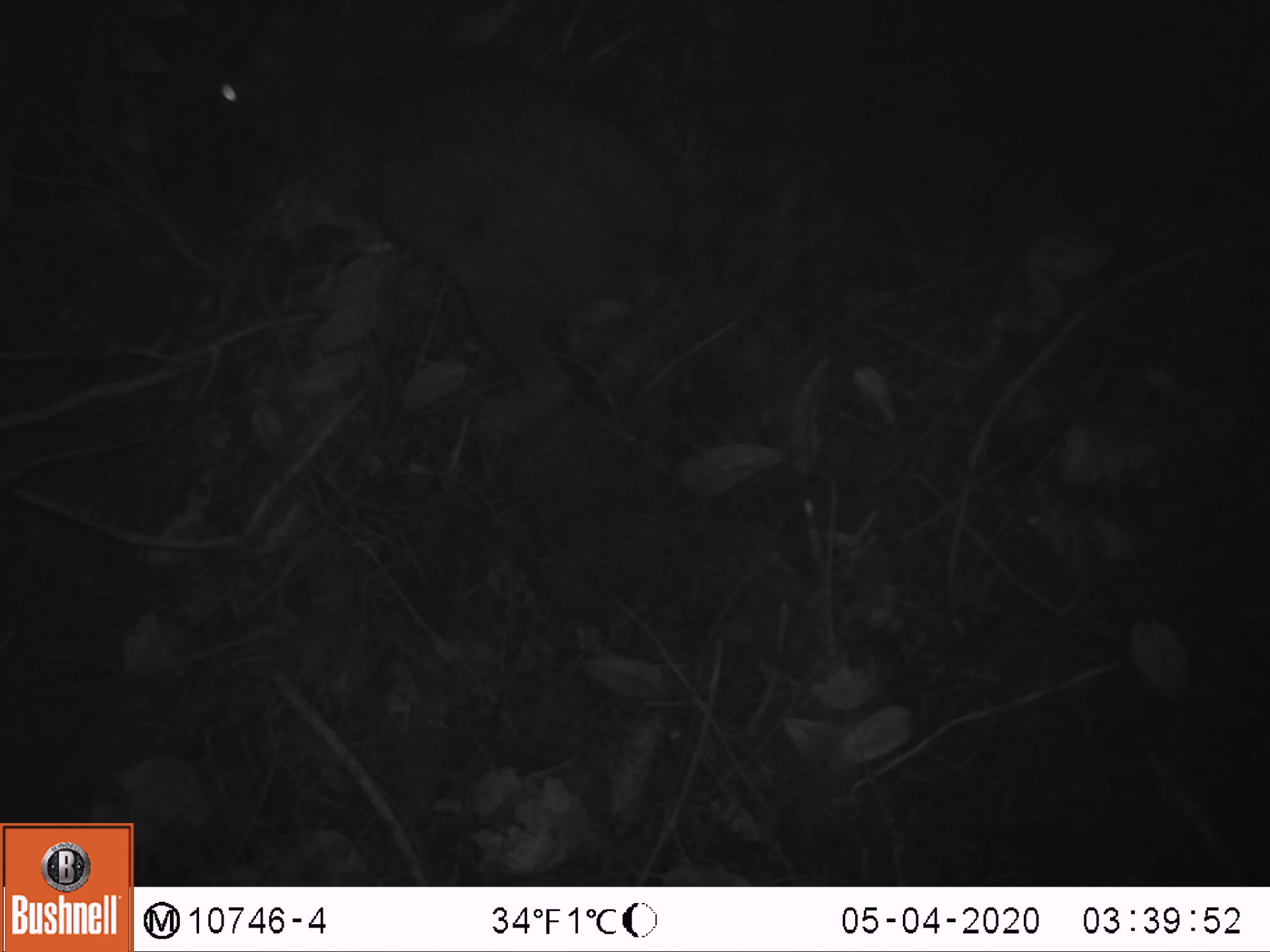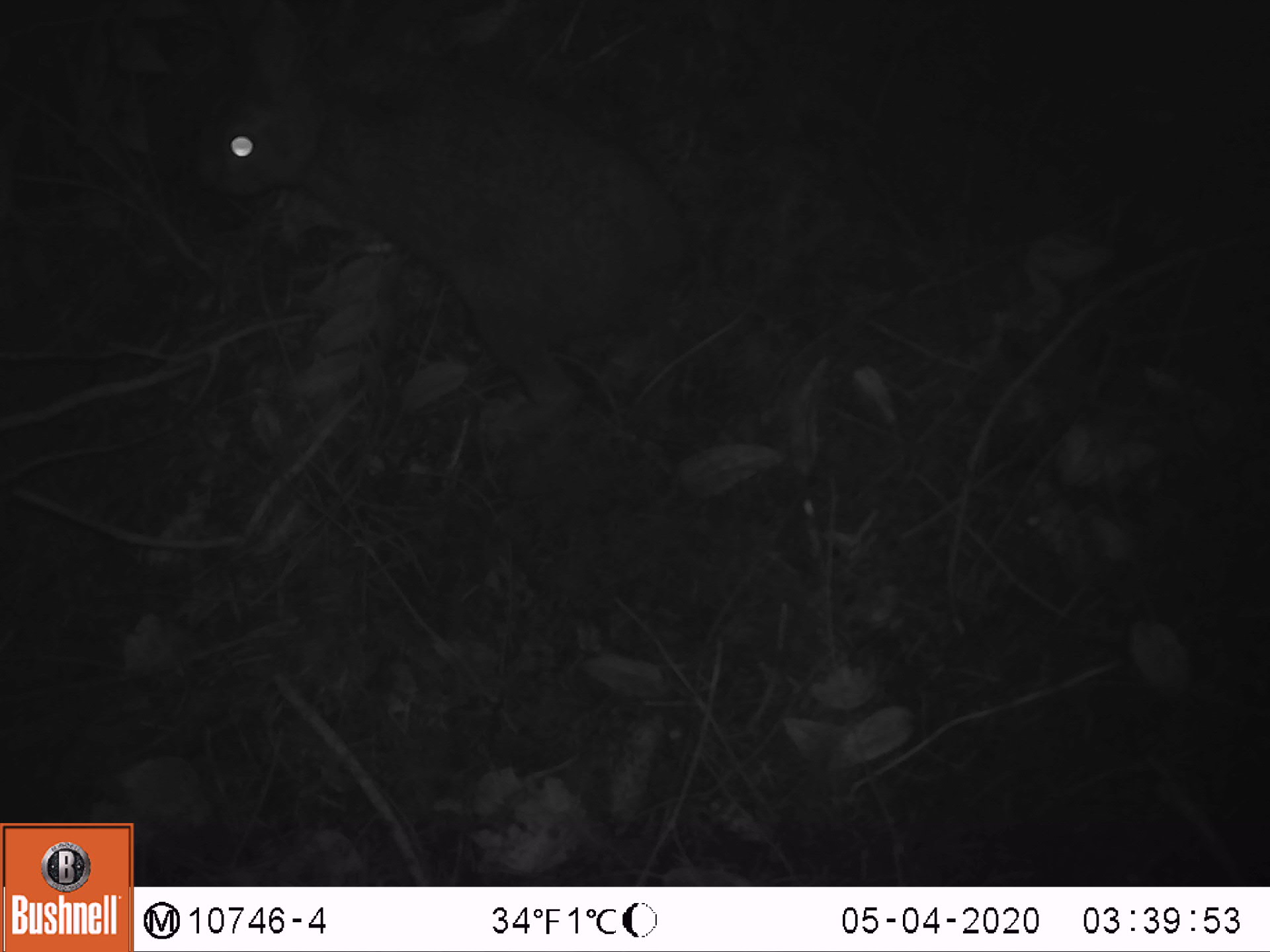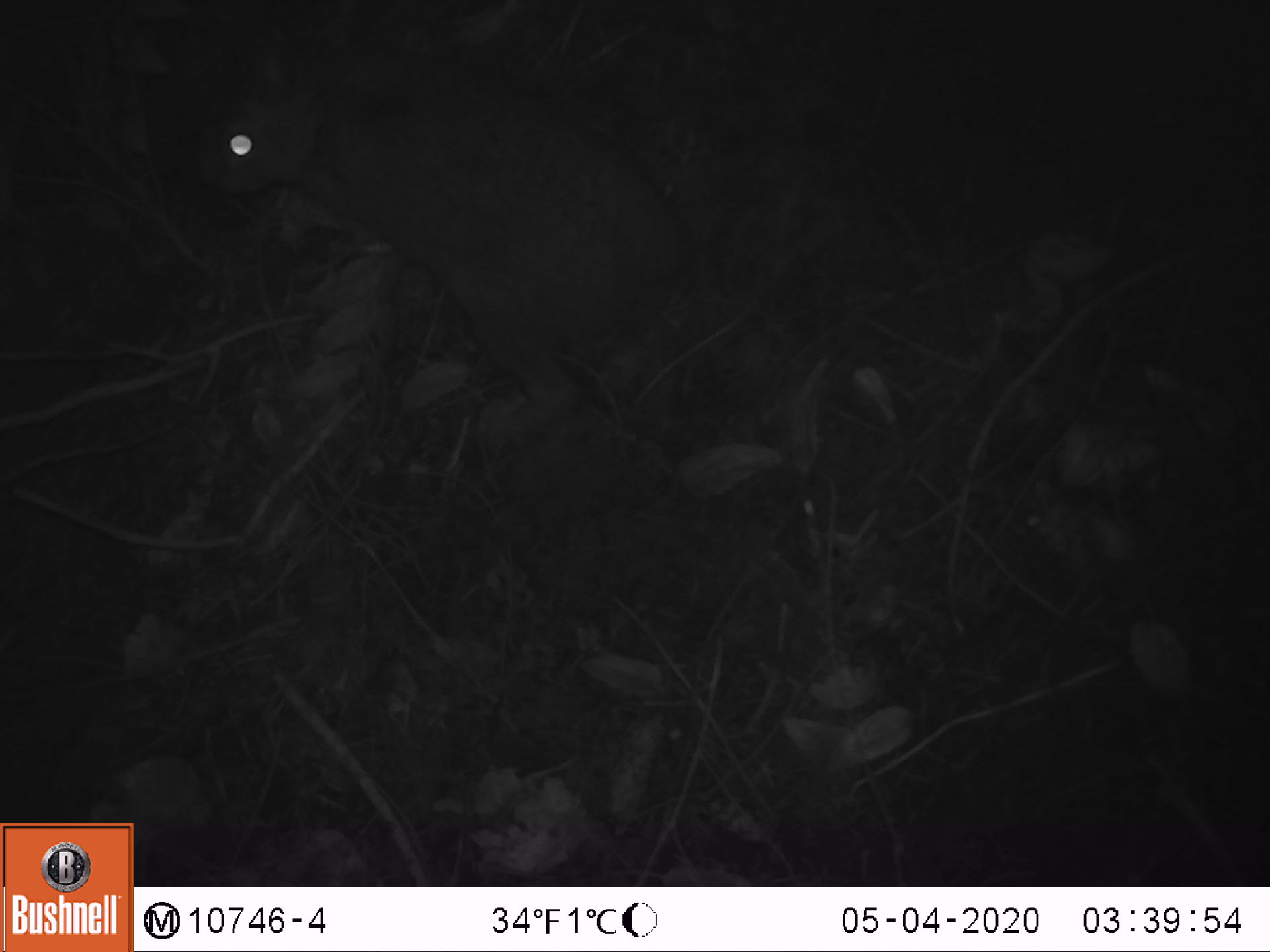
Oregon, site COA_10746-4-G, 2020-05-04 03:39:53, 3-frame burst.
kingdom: Animalia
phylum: Chordata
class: Mammalia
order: Lagomorpha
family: Leporidae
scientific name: Leporidae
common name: hares and rabbits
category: leporidae family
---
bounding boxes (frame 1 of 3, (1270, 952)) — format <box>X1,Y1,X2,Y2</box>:
leporidae family: <box>142,2,712,363</box>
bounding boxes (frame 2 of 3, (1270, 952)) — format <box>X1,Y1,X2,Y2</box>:
leporidae family: <box>175,4,704,372</box>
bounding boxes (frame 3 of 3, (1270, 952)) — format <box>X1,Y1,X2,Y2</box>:
leporidae family: <box>177,4,699,378</box>